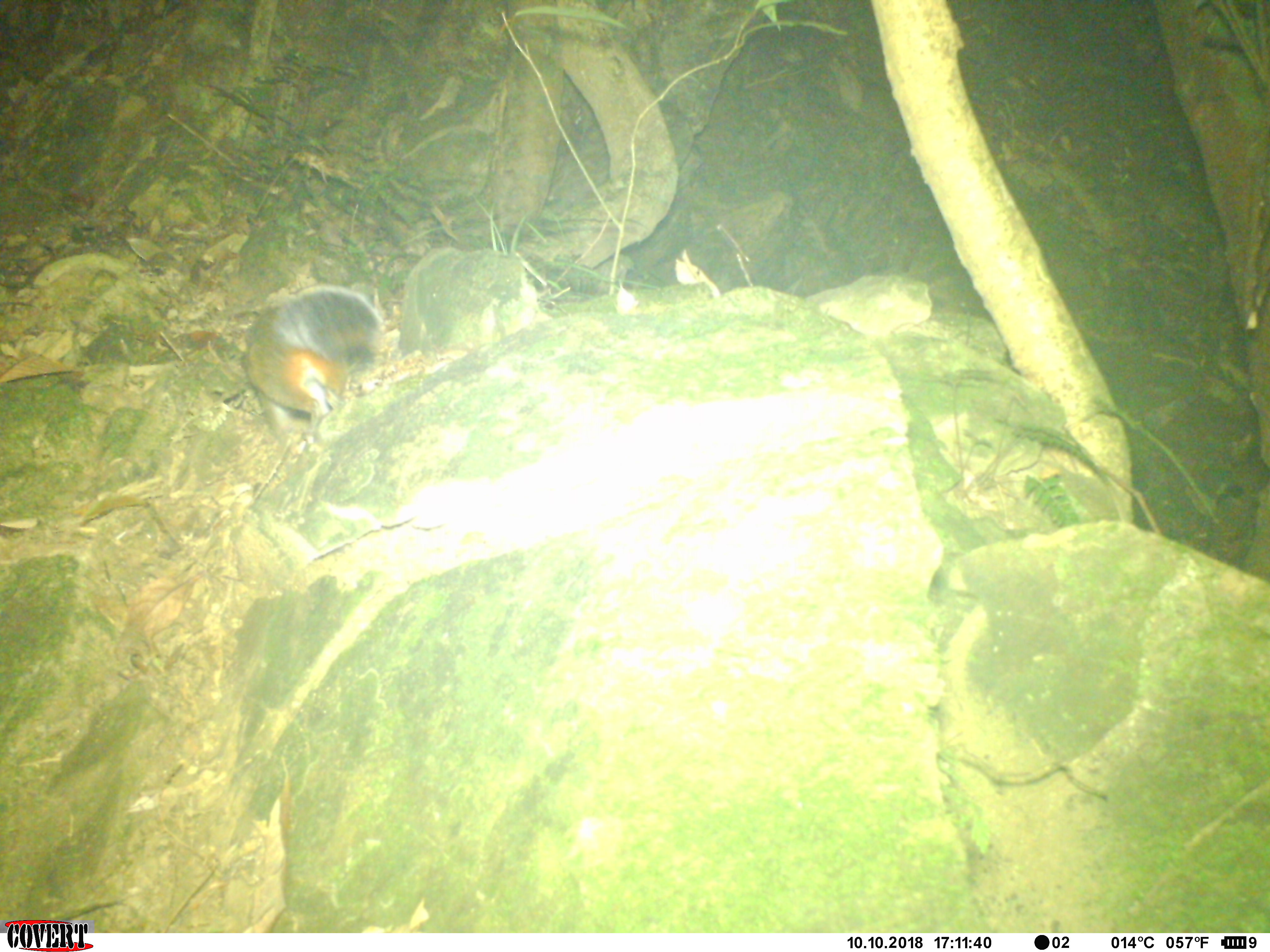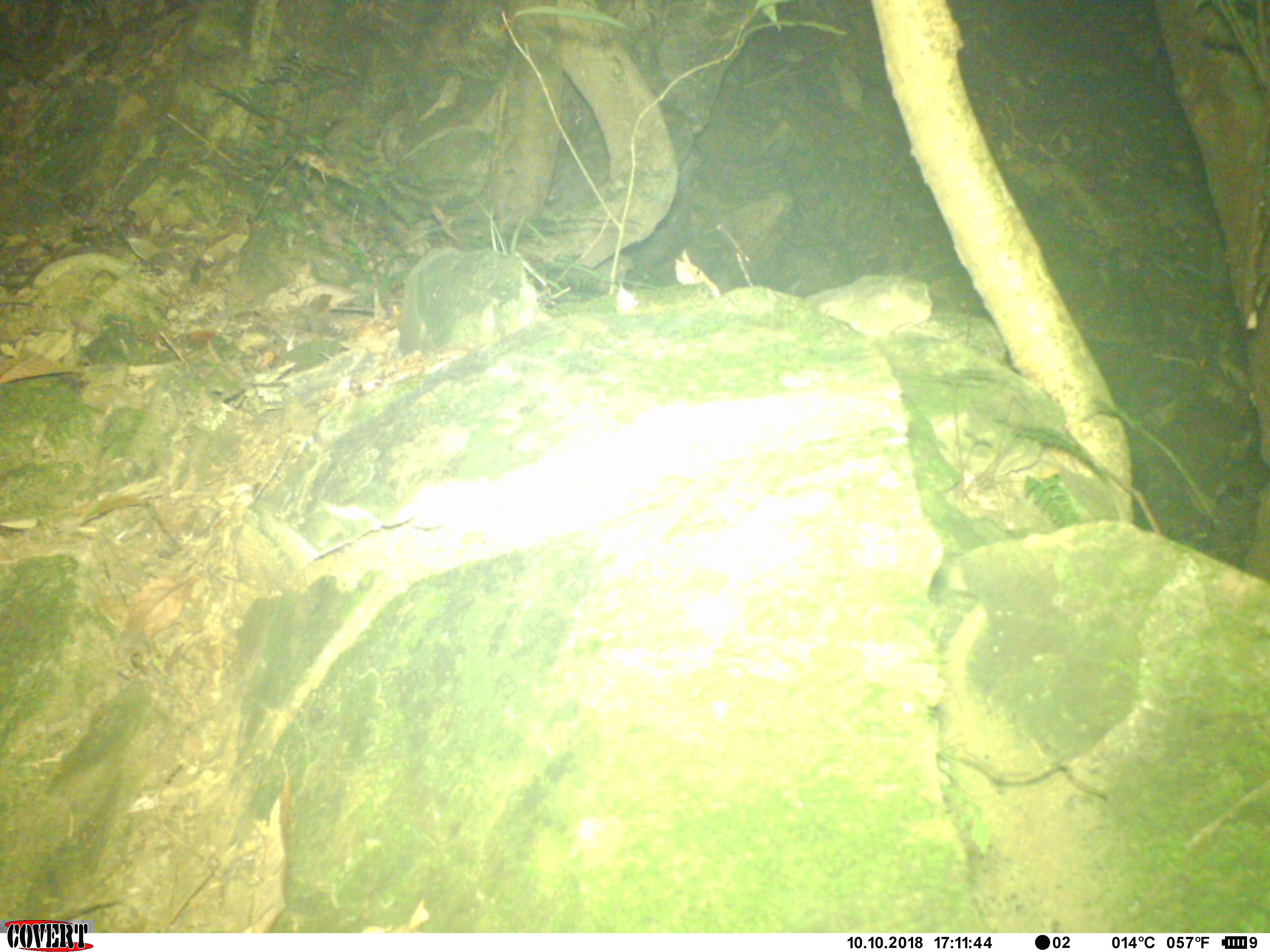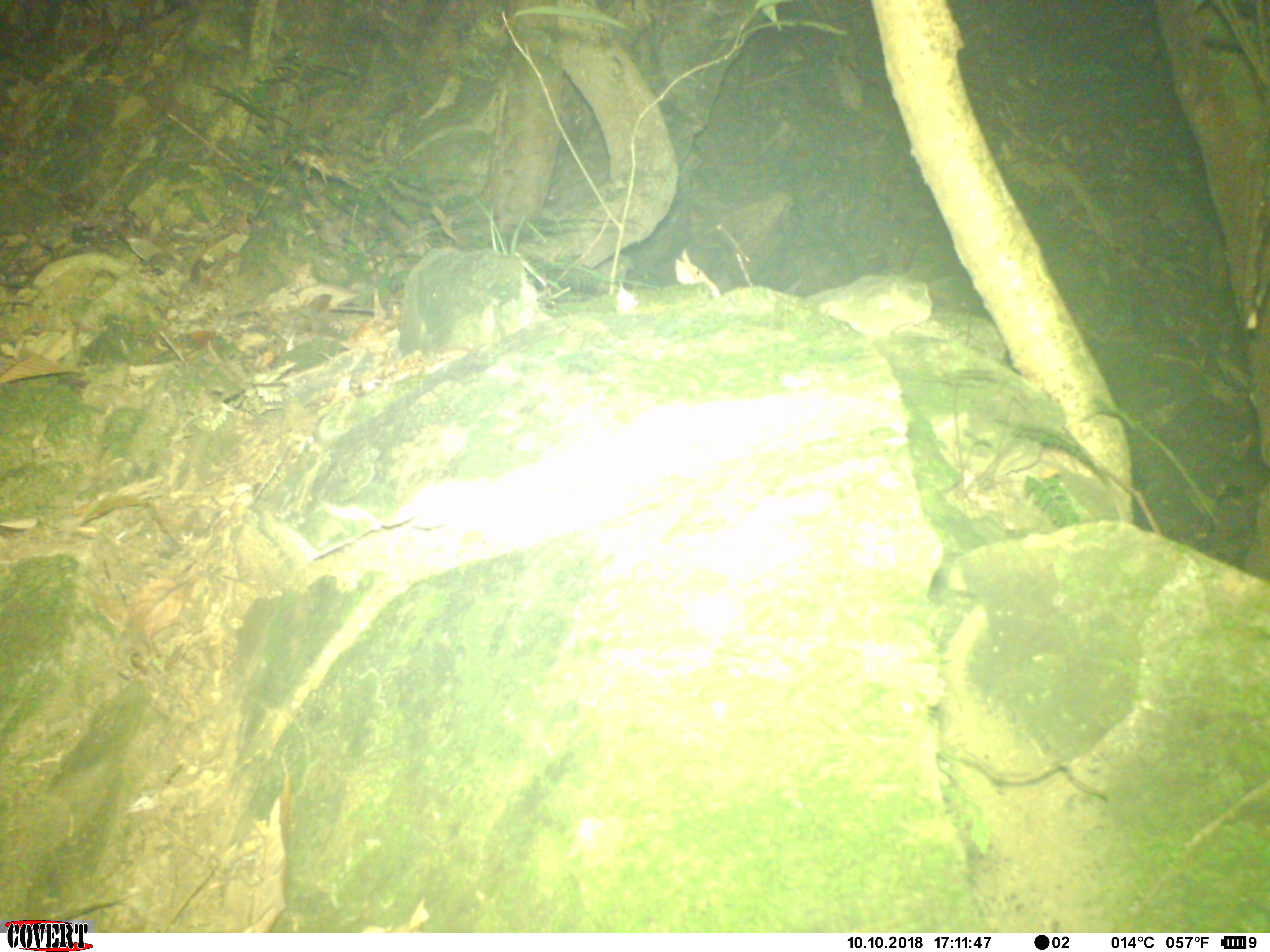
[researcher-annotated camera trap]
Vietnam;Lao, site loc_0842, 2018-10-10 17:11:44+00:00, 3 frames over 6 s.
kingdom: Animalia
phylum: Chordata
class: Mammalia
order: Rodentia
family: Sciuridae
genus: Dremomys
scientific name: Dremomys rufigenis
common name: red-cheeked squirrel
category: red cheeked squirrel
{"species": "red cheeked squirrel (red-cheeked squirrel) (Dremomys rufigenis)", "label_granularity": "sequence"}